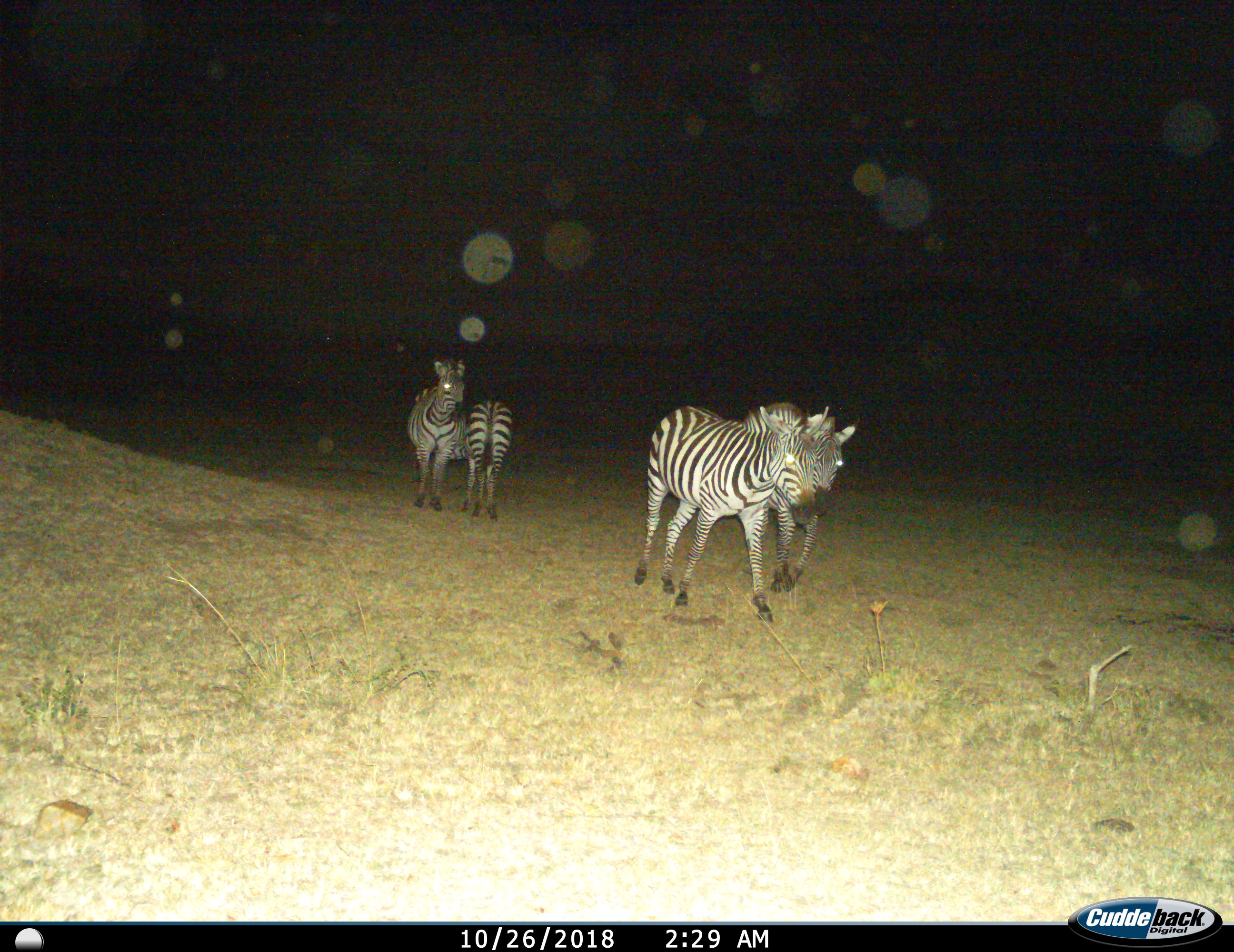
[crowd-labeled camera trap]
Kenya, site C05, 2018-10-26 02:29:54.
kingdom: Animalia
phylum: Chordata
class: Mammalia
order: Perissodactyla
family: Equidae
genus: Equus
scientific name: Equus quagga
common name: plains zebra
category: zebra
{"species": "zebra (plains zebra) (Equus quagga)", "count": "4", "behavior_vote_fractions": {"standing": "73%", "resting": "0%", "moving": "82%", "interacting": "18%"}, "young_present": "9%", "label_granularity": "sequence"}